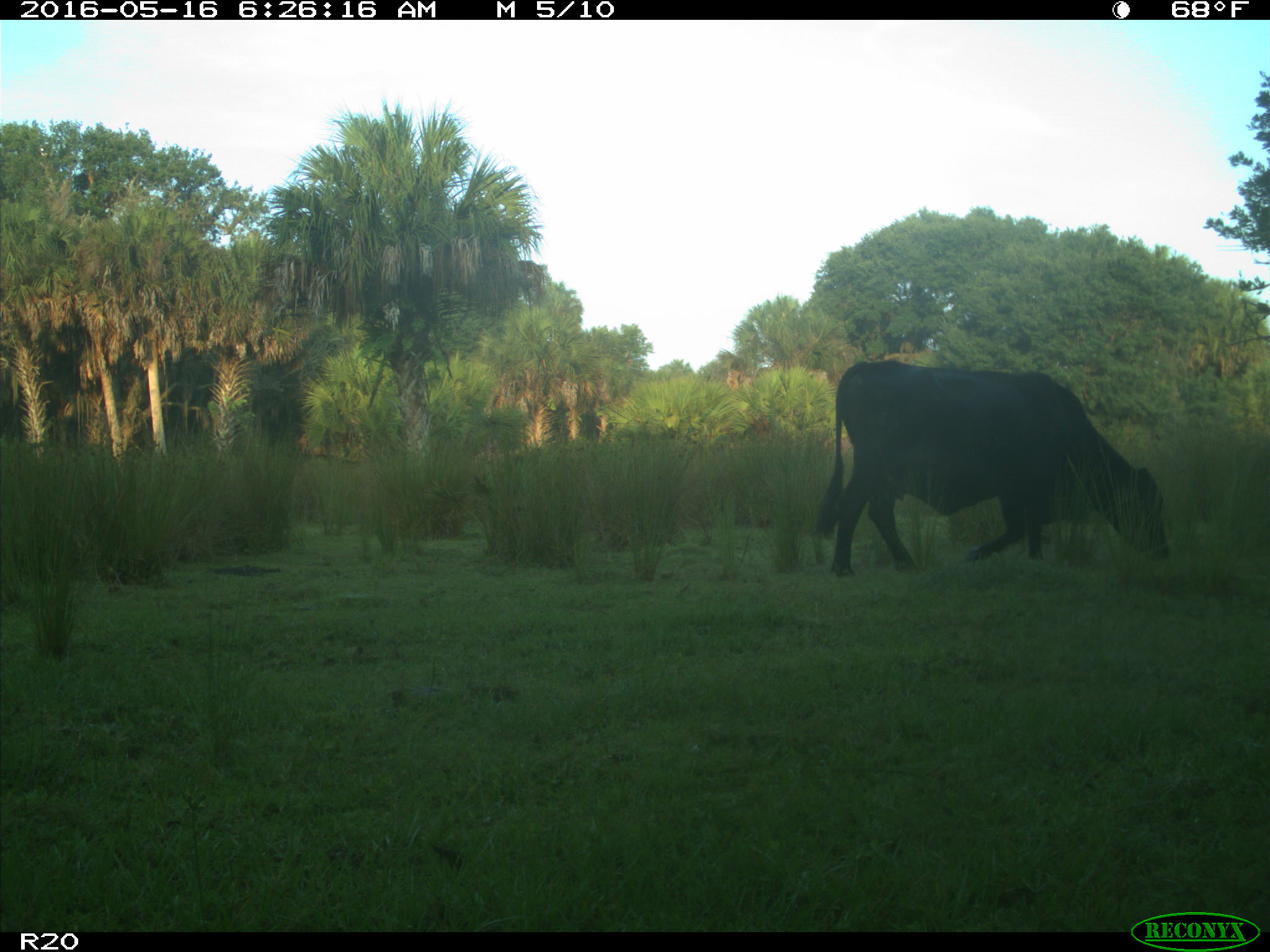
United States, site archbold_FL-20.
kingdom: Animalia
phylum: Chordata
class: Mammalia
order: Artiodactyla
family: Bovidae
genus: Bos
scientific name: Bos taurus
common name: domestic cow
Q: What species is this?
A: Bos taurus (domestic cow).